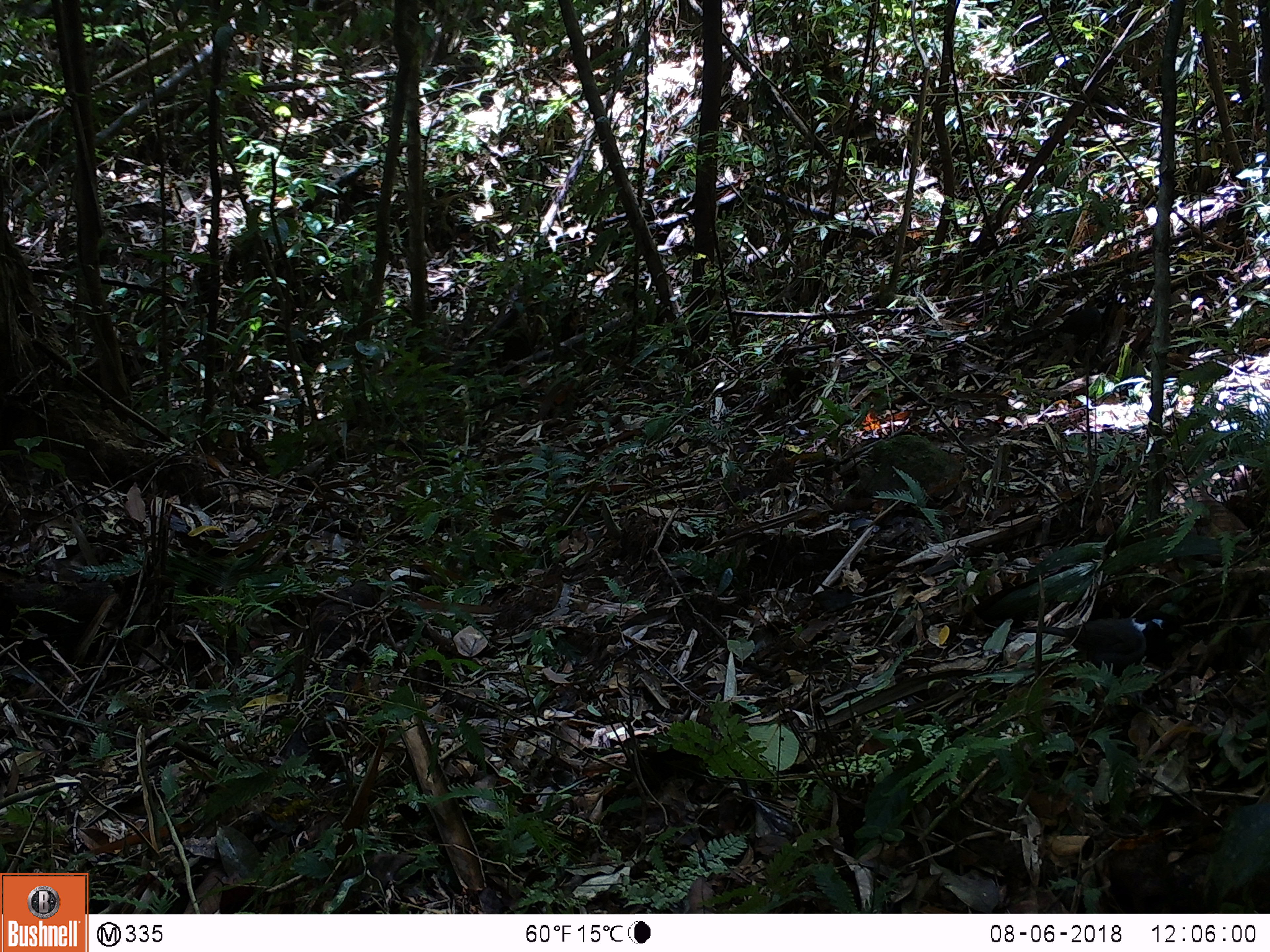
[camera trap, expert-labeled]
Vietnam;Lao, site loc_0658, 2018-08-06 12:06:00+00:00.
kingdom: Animalia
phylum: Chordata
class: Aves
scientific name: Aves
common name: bird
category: unidentified bird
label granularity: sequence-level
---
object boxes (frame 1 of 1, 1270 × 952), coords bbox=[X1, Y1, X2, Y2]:
unidentified bird: bbox=[1015, 613, 1194, 678]